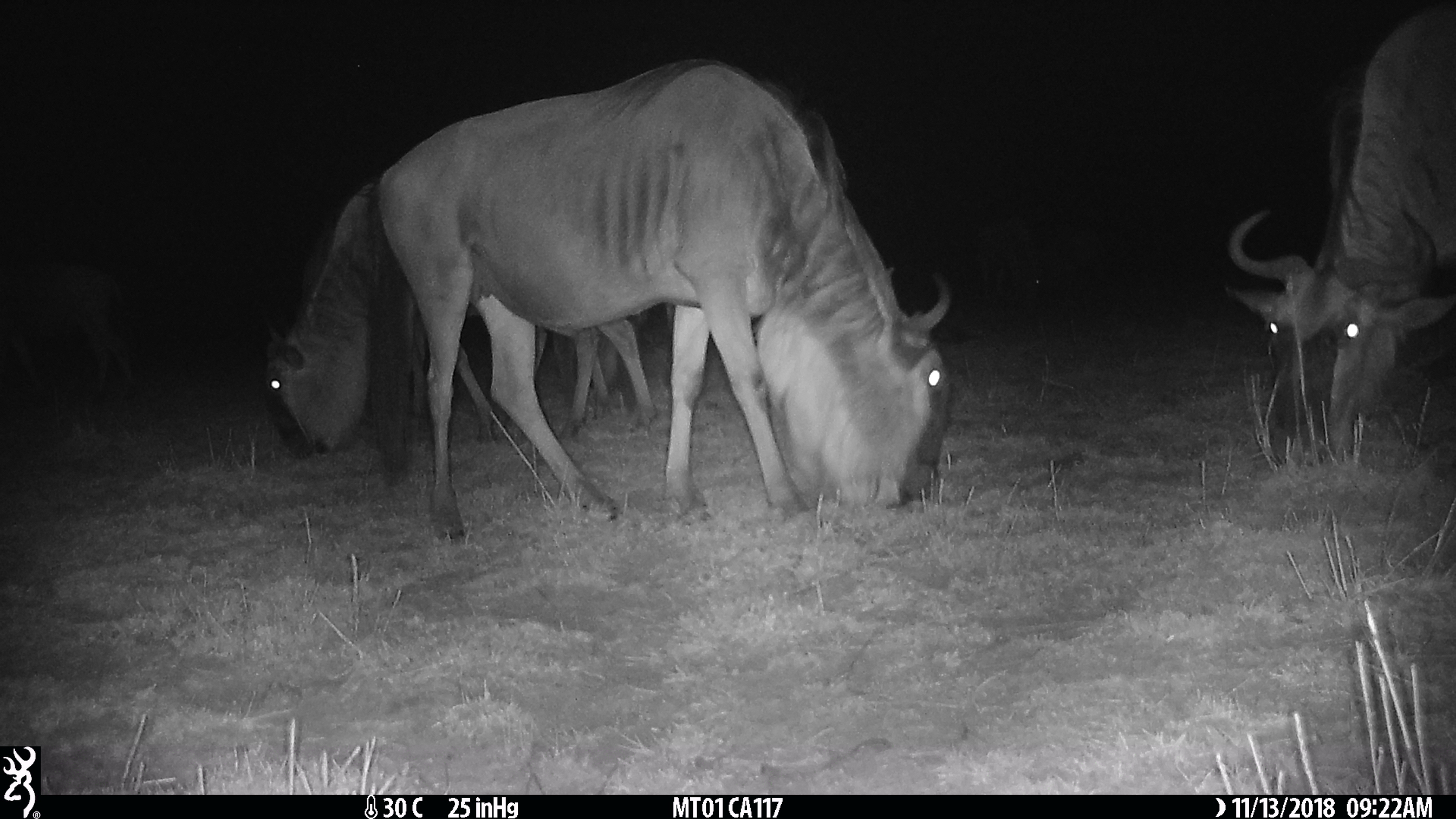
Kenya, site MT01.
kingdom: Animalia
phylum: Chordata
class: Mammalia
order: Artiodactyla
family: Bovidae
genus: Connochaetes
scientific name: Connochaetes taurinus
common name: blue wildebeest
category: wildebeest